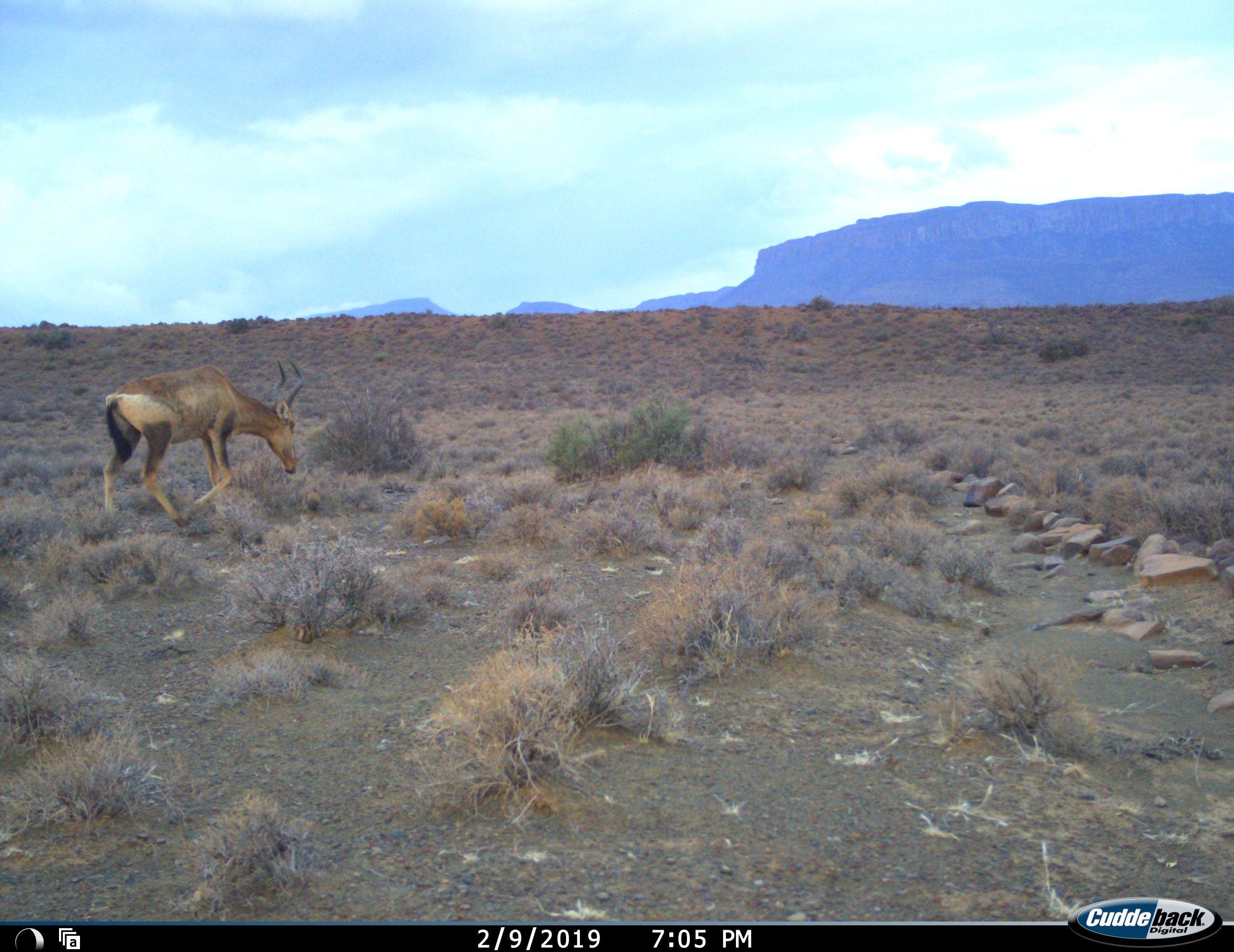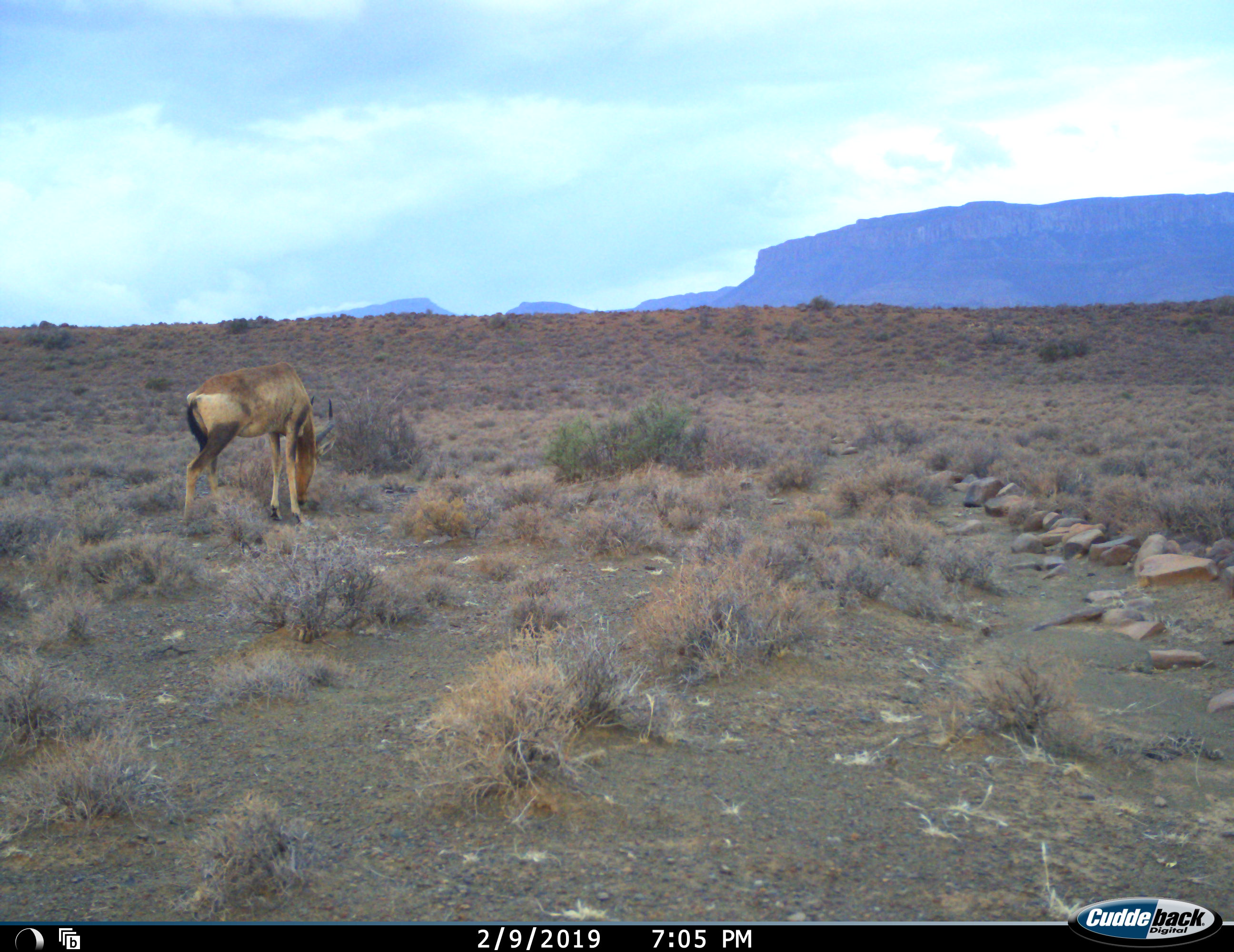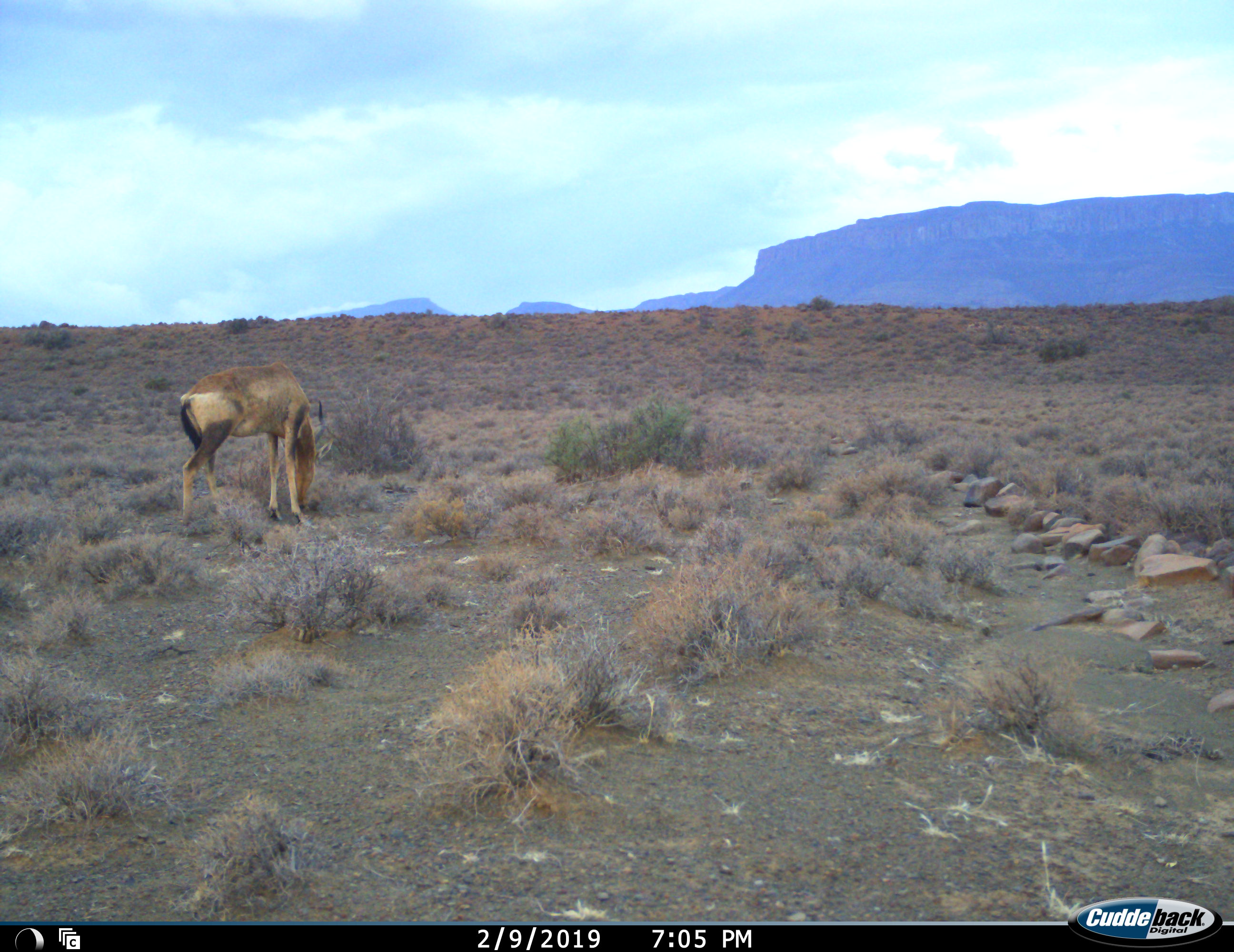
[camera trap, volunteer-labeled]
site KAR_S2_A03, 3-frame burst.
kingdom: Animalia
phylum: Chordata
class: Mammalia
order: Artiodactyla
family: Bovidae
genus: Alcelaphus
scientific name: Alcelaphus buselaphus caama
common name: red hartebeest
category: hartebeestred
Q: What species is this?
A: Hartebeestred (red hartebeest) (Alcelaphus buselaphus caama).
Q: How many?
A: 1.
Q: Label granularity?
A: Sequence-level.